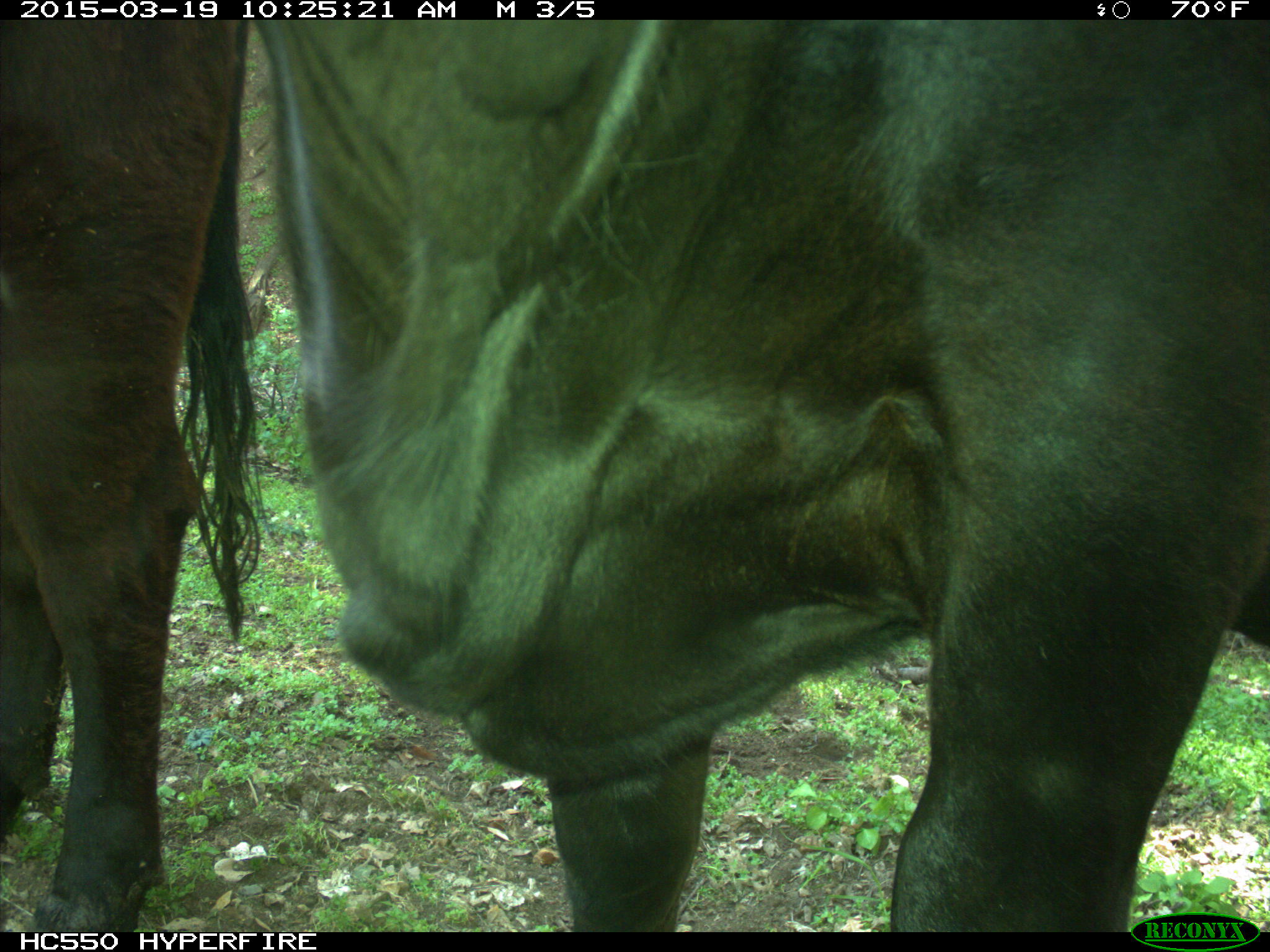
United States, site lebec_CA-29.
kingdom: Animalia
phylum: Chordata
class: Mammalia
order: Artiodactyla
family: Bovidae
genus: Bos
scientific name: Bos taurus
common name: domestic cow